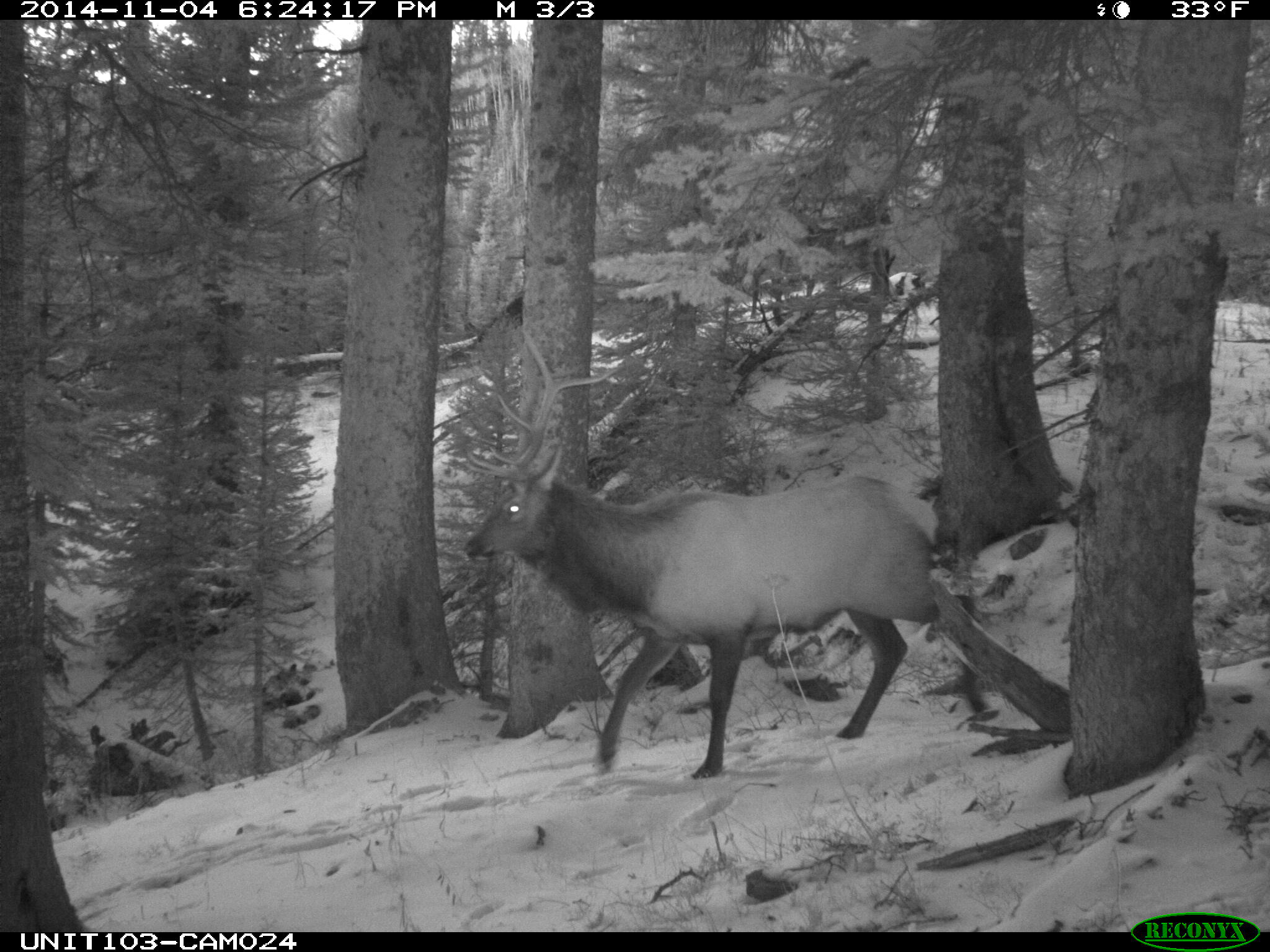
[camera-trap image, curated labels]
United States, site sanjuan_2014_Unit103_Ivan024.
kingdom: Animalia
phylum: Chordata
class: Mammalia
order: Artiodactyla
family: Cervidae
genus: Cervus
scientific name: Cervus elaphus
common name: red deer